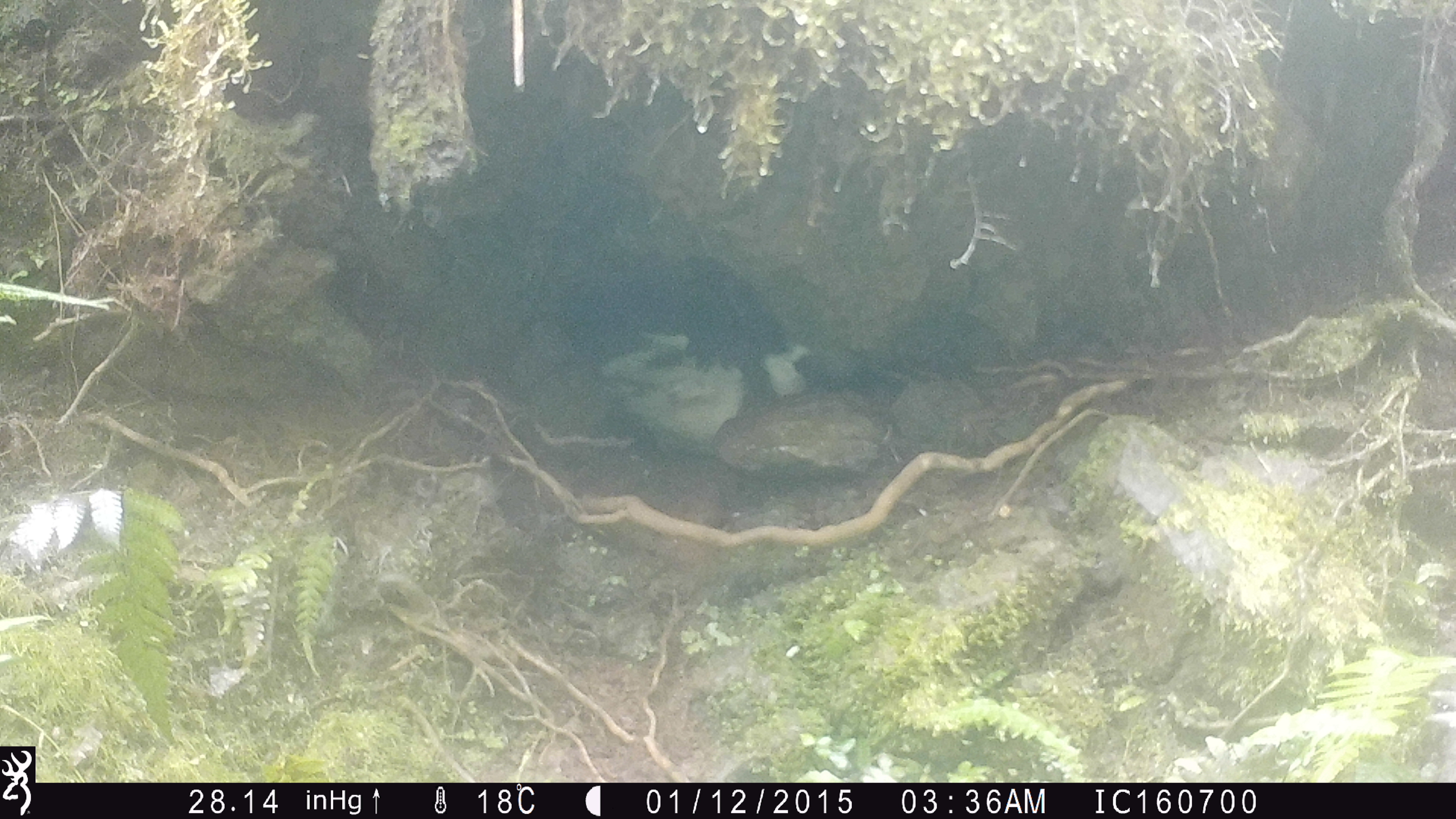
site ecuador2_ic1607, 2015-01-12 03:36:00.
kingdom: Animalia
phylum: Chordata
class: Aves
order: Procellariiformes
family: Procellariidae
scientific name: Procellariidae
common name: petrel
Petrel (Procellariidae).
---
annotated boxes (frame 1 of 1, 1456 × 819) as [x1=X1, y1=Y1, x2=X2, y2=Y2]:
petrel: [x1=563, y1=258, x2=824, y2=479]